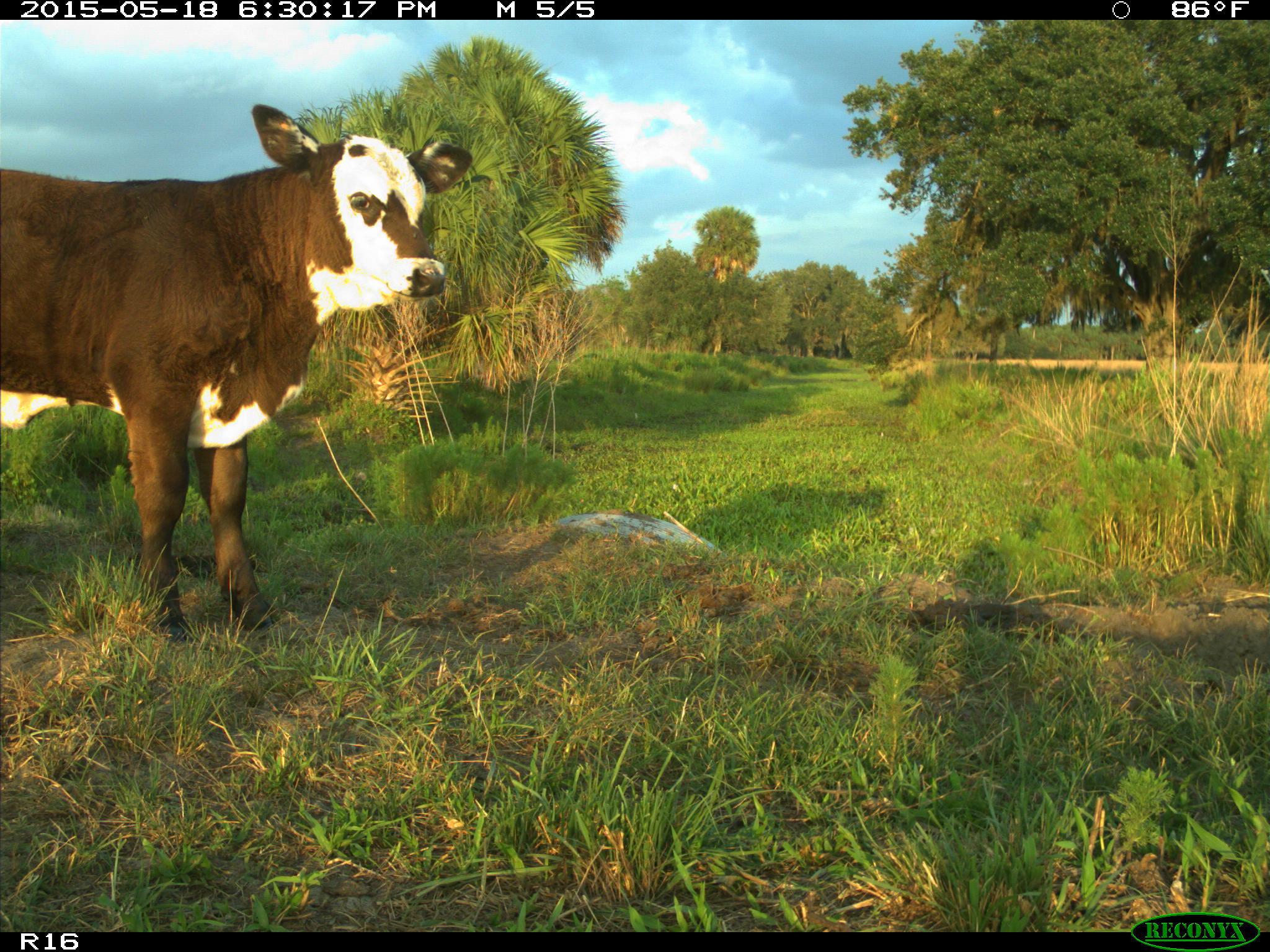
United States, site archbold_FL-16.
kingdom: Animalia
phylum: Chordata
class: Mammalia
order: Artiodactyla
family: Bovidae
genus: Bos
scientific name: Bos taurus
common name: domestic cow